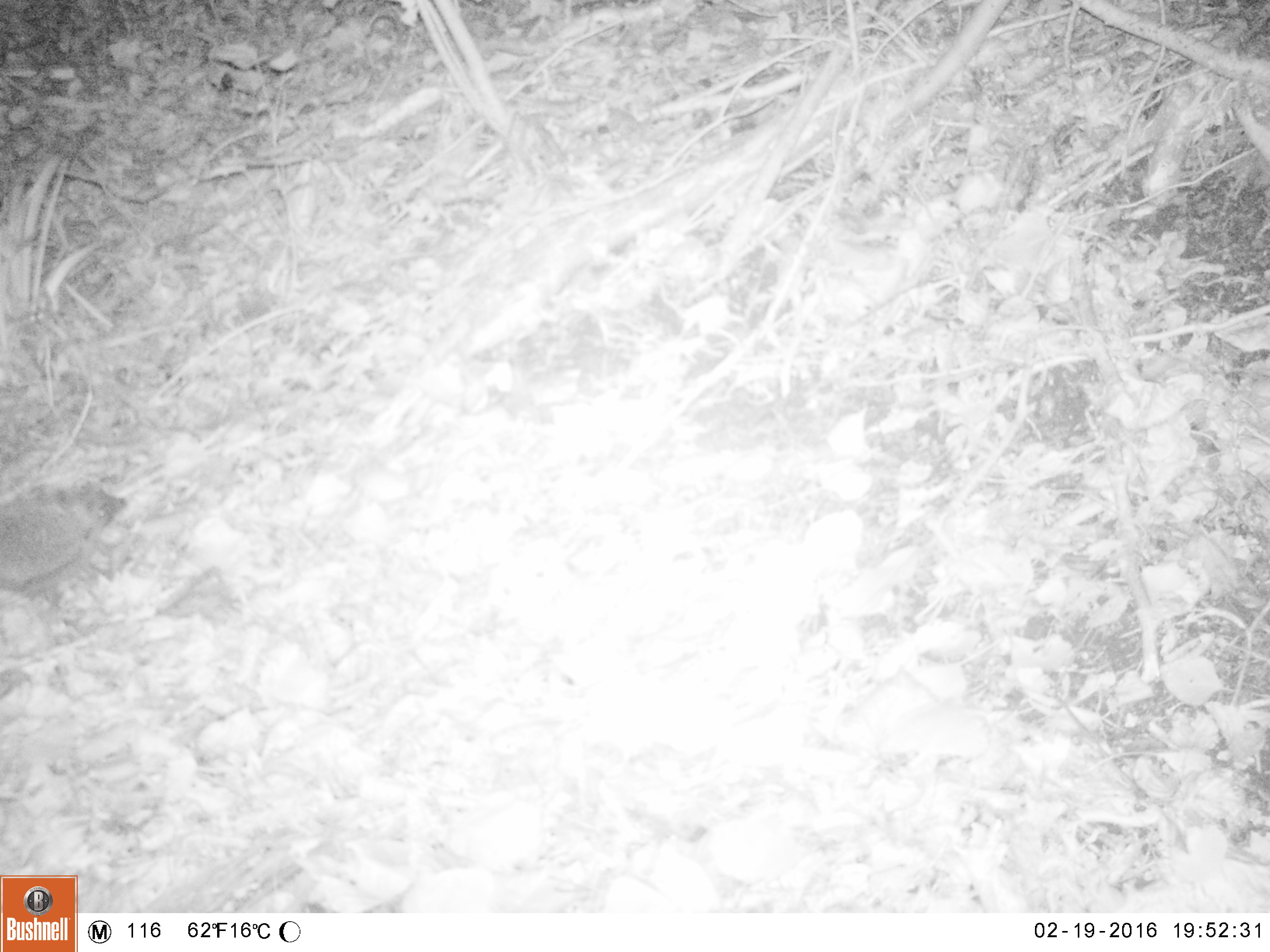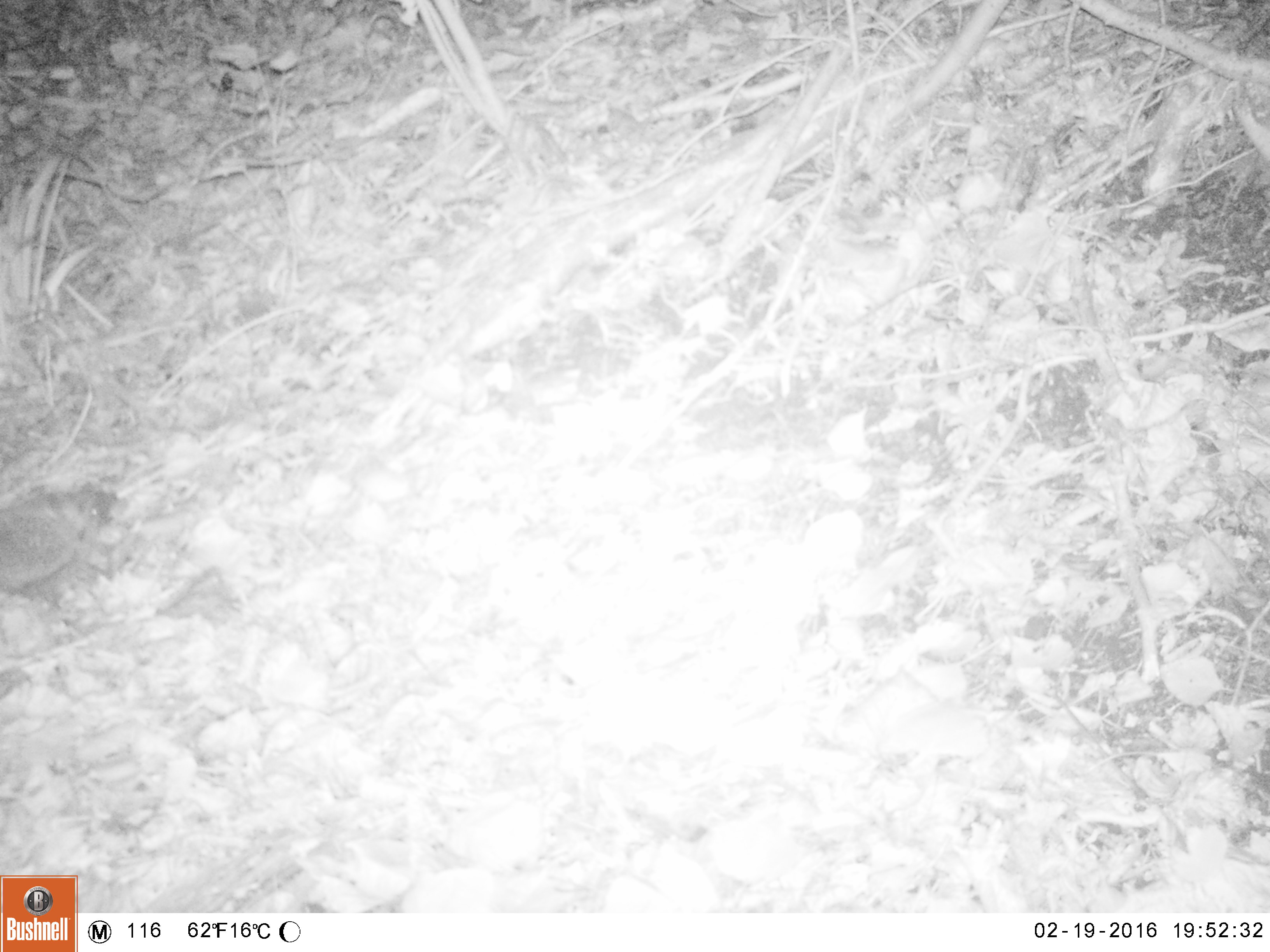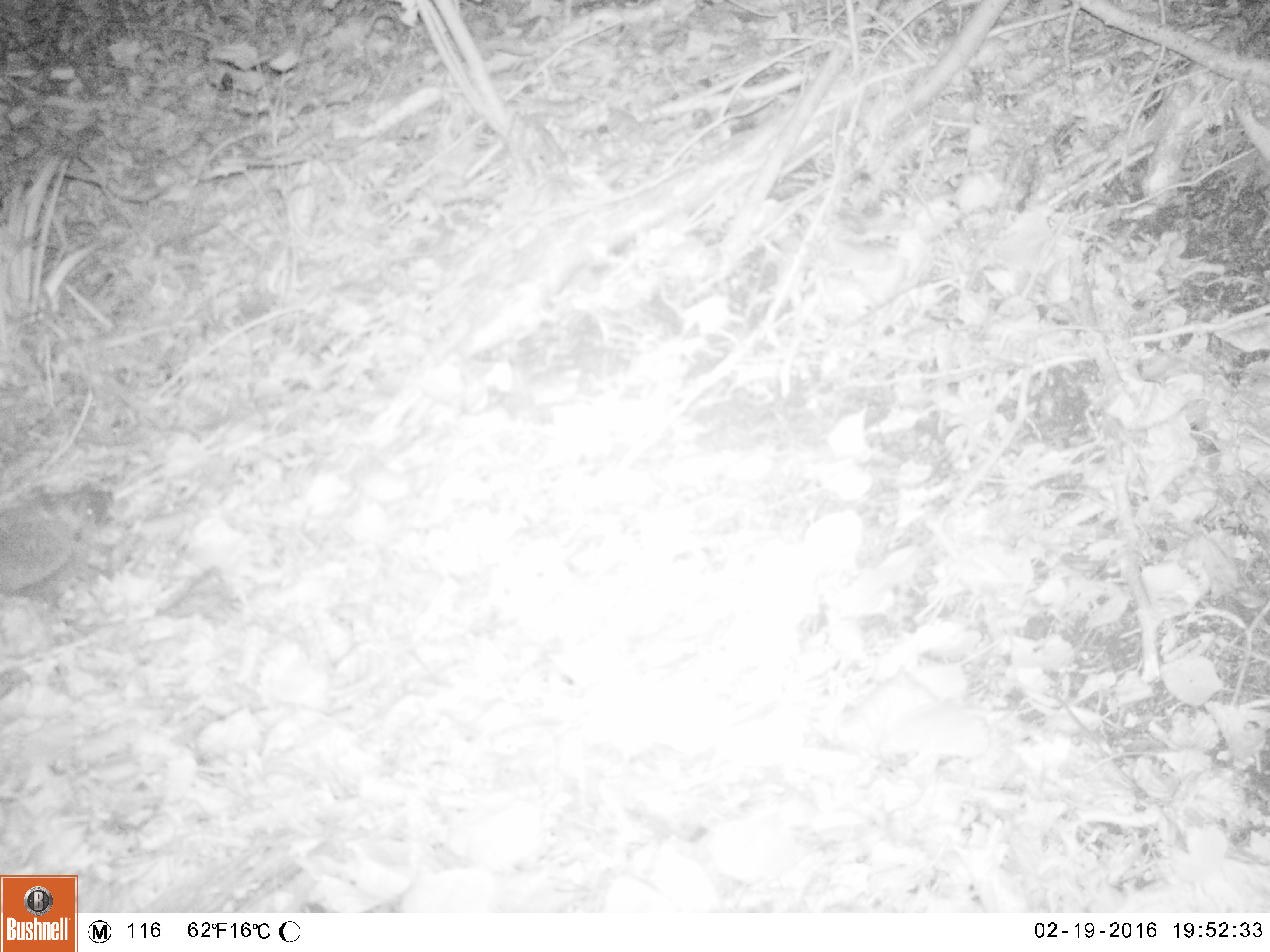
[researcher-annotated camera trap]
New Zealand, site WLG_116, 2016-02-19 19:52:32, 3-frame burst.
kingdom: Animalia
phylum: Chordata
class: Mammalia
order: Eulipotyphla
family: Erinaceidae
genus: Erinaceus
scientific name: Erinaceus europaeus europaeus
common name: european hedgehog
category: hedgehog